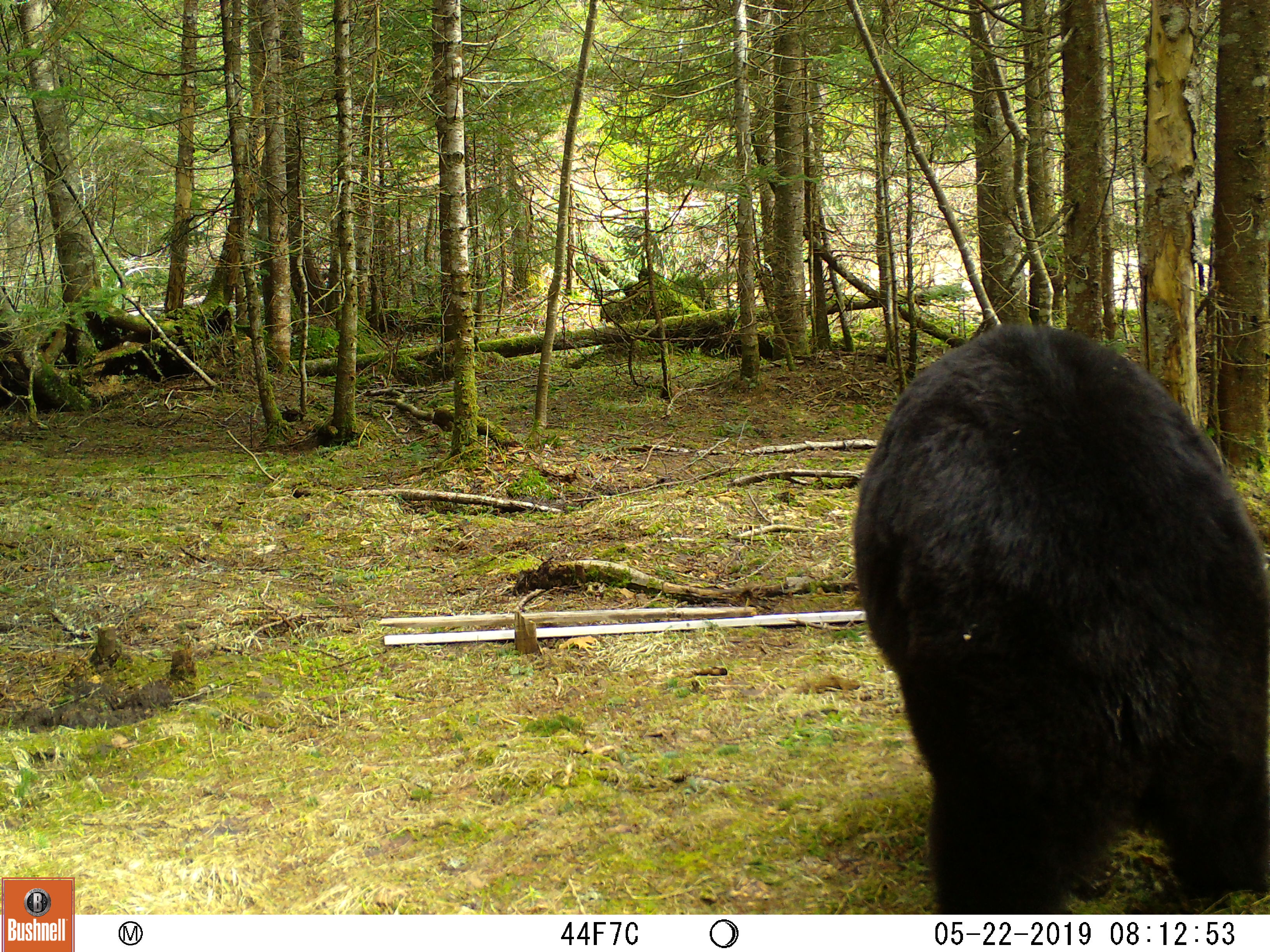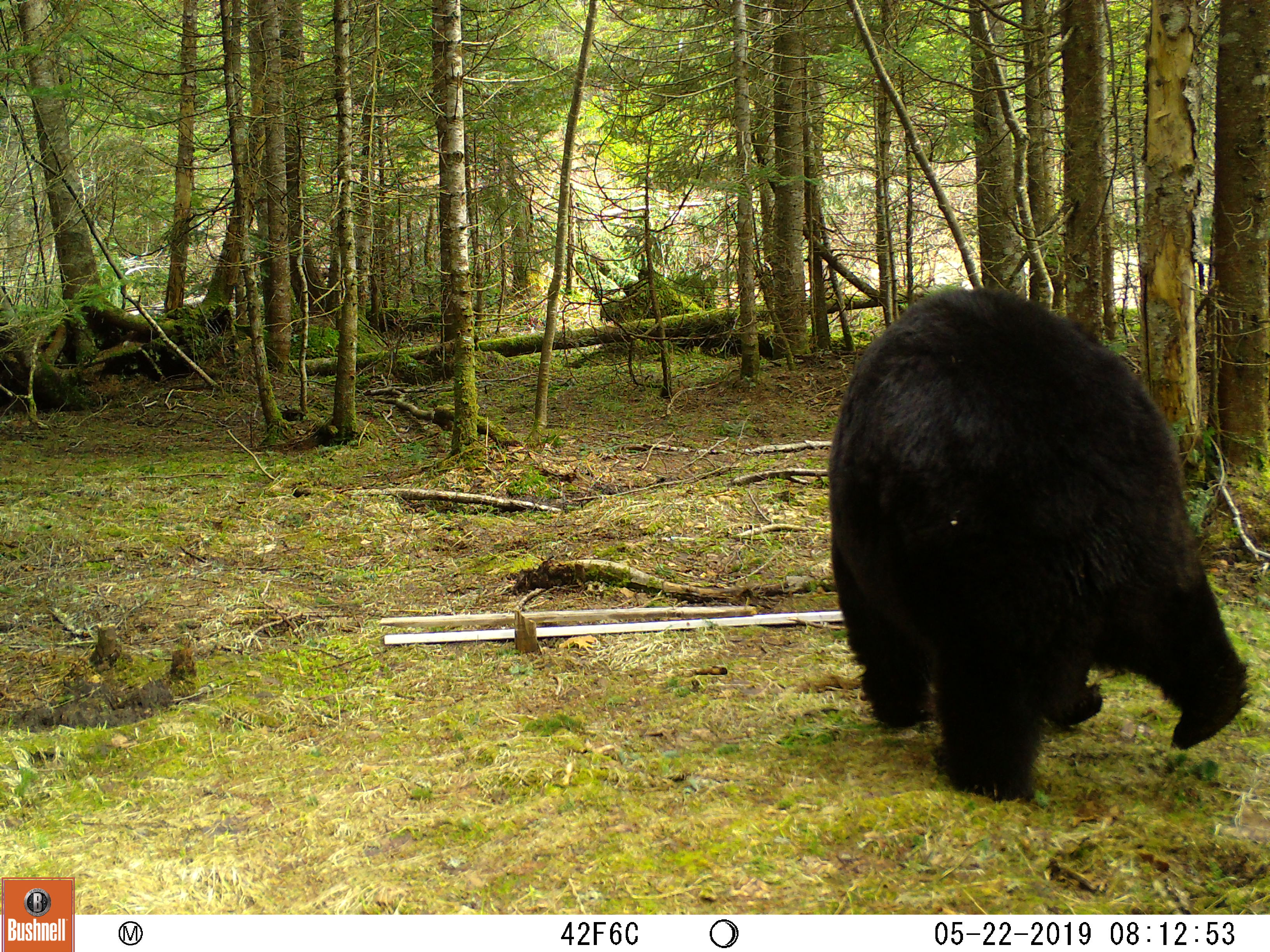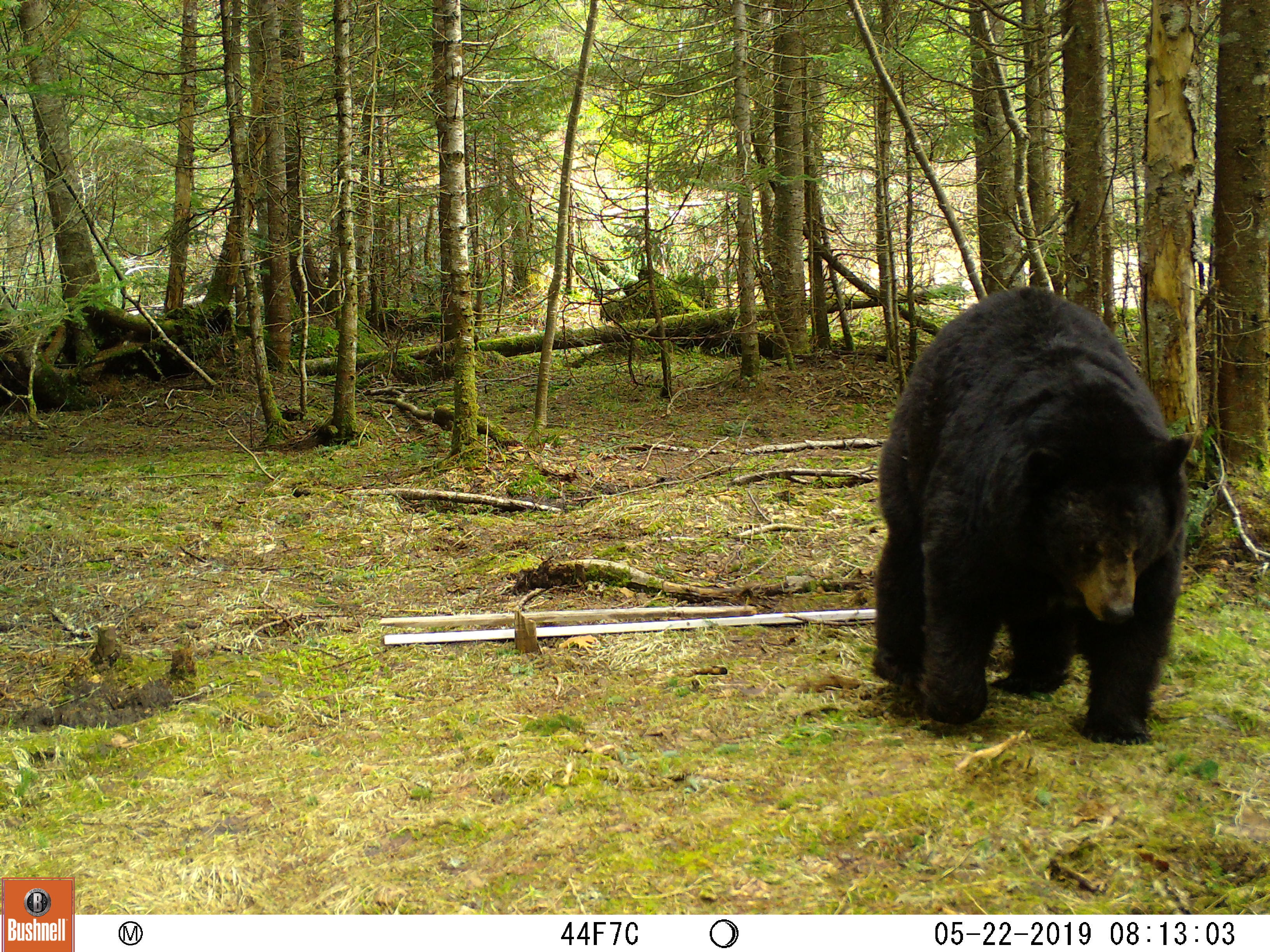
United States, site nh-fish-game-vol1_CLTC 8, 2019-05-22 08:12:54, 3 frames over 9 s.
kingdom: Animalia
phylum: Chordata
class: Mammalia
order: Carnivora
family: Ursidae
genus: Ursus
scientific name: Ursus americanus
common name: black bear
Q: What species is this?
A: Black bear (Ursus americanus).